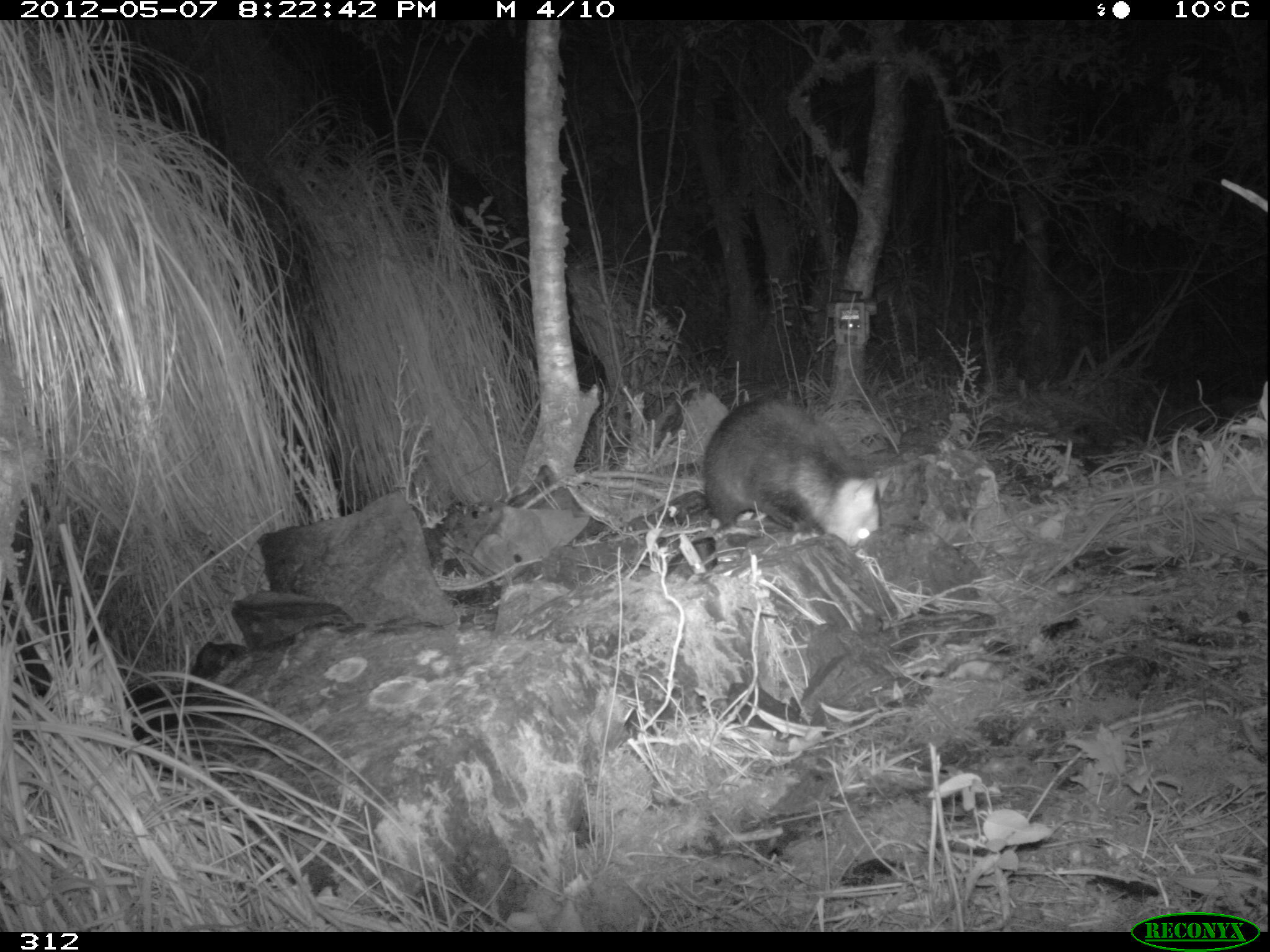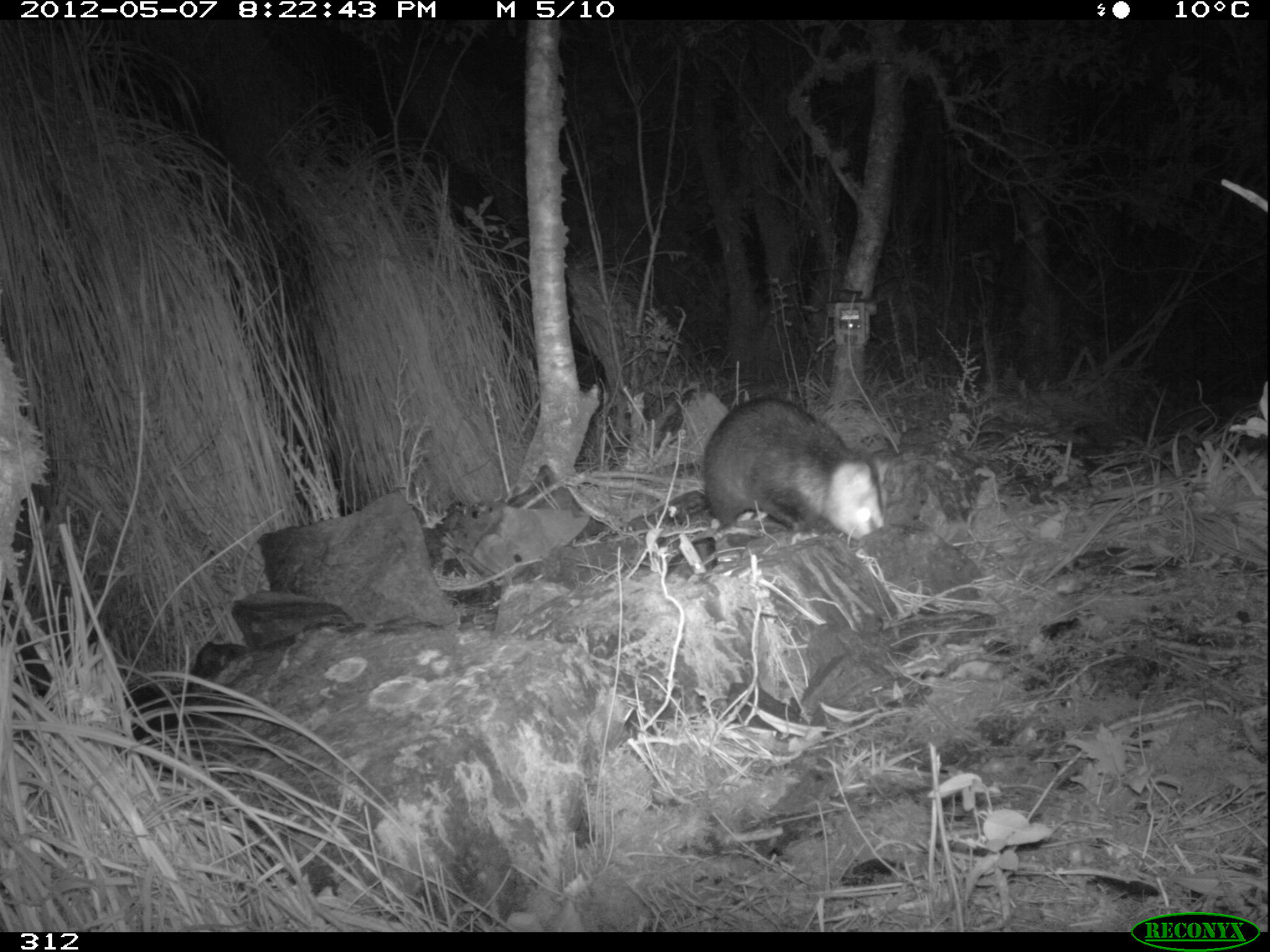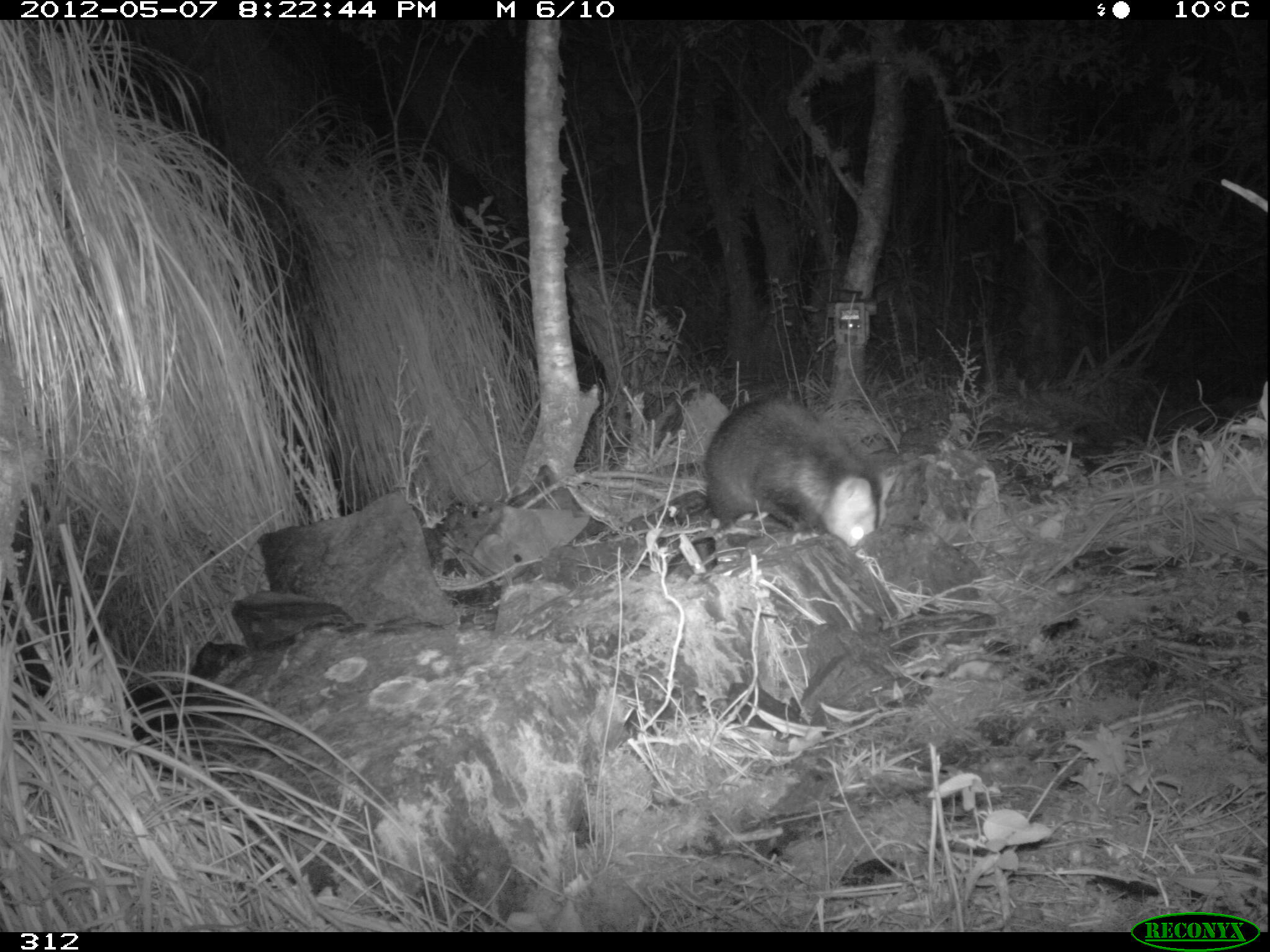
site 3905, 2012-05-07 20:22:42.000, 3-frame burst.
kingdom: Animalia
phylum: Chordata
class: Mammalia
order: Didelphimorphia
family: Didelphidae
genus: Didelphis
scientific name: Didelphis pernigra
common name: andean white-eared opossum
Didelphis pernigra (andean white-eared opossum).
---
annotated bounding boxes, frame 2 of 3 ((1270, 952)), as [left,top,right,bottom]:
didelphis pernigra: [700,393,890,536]